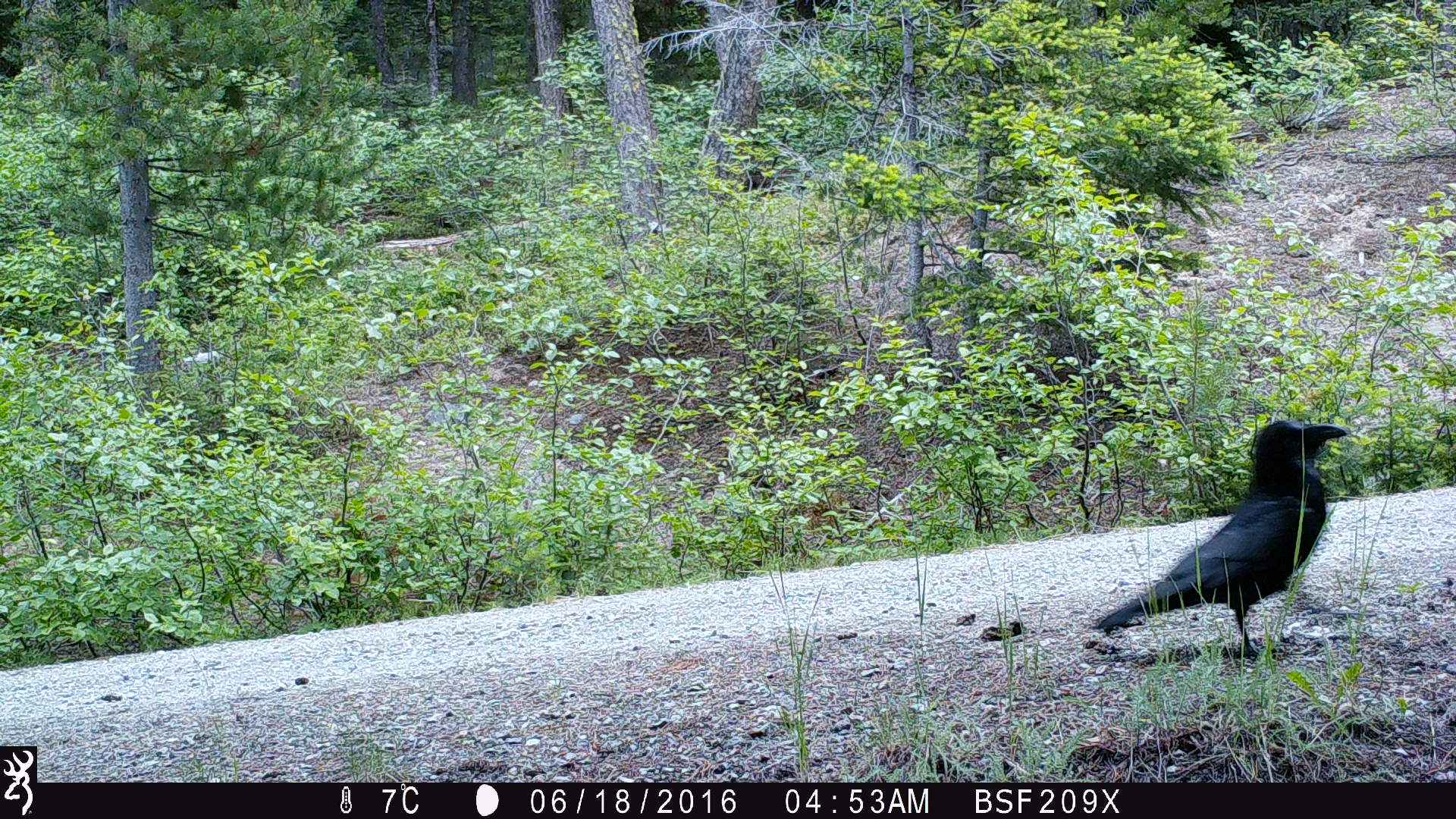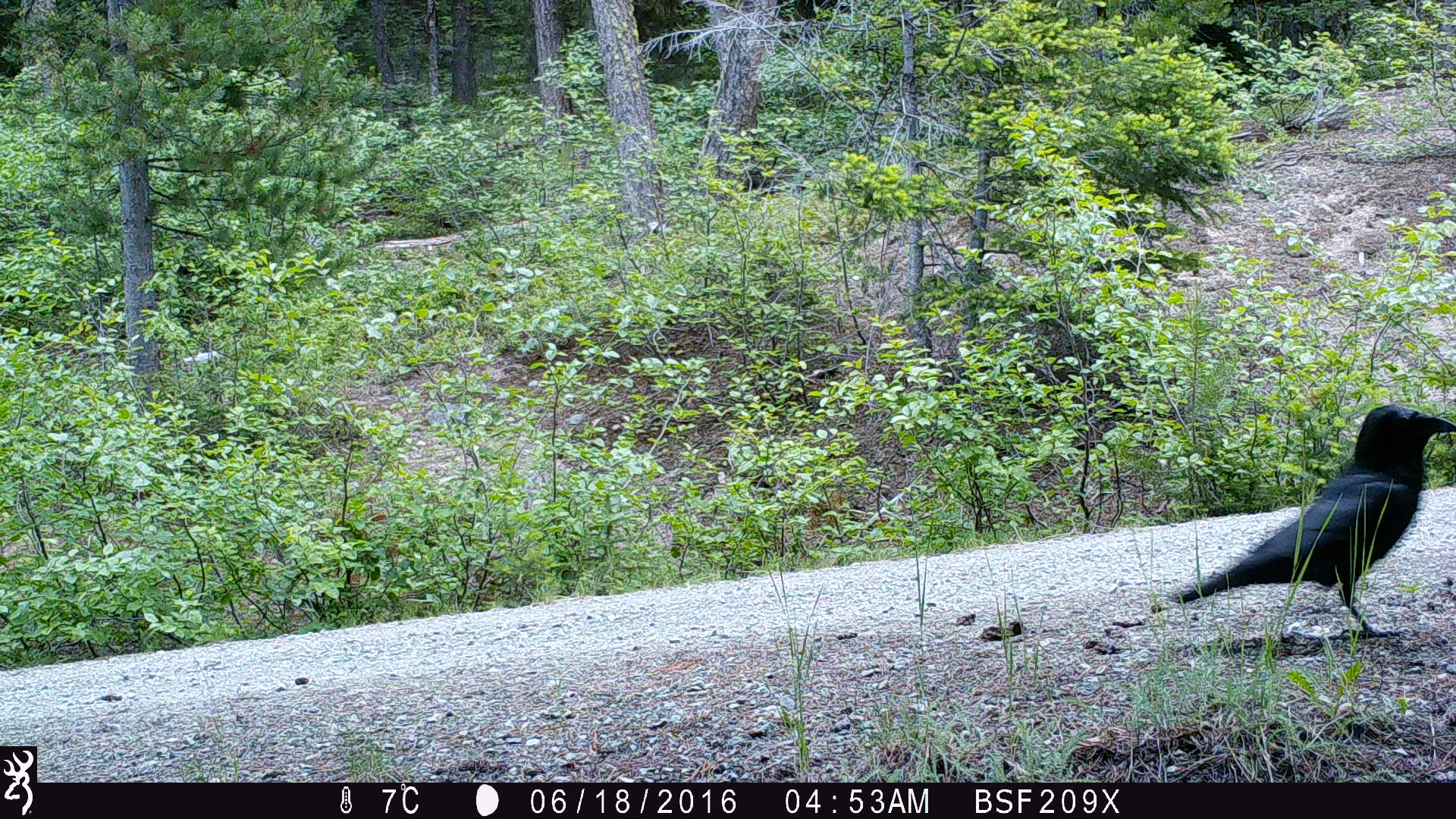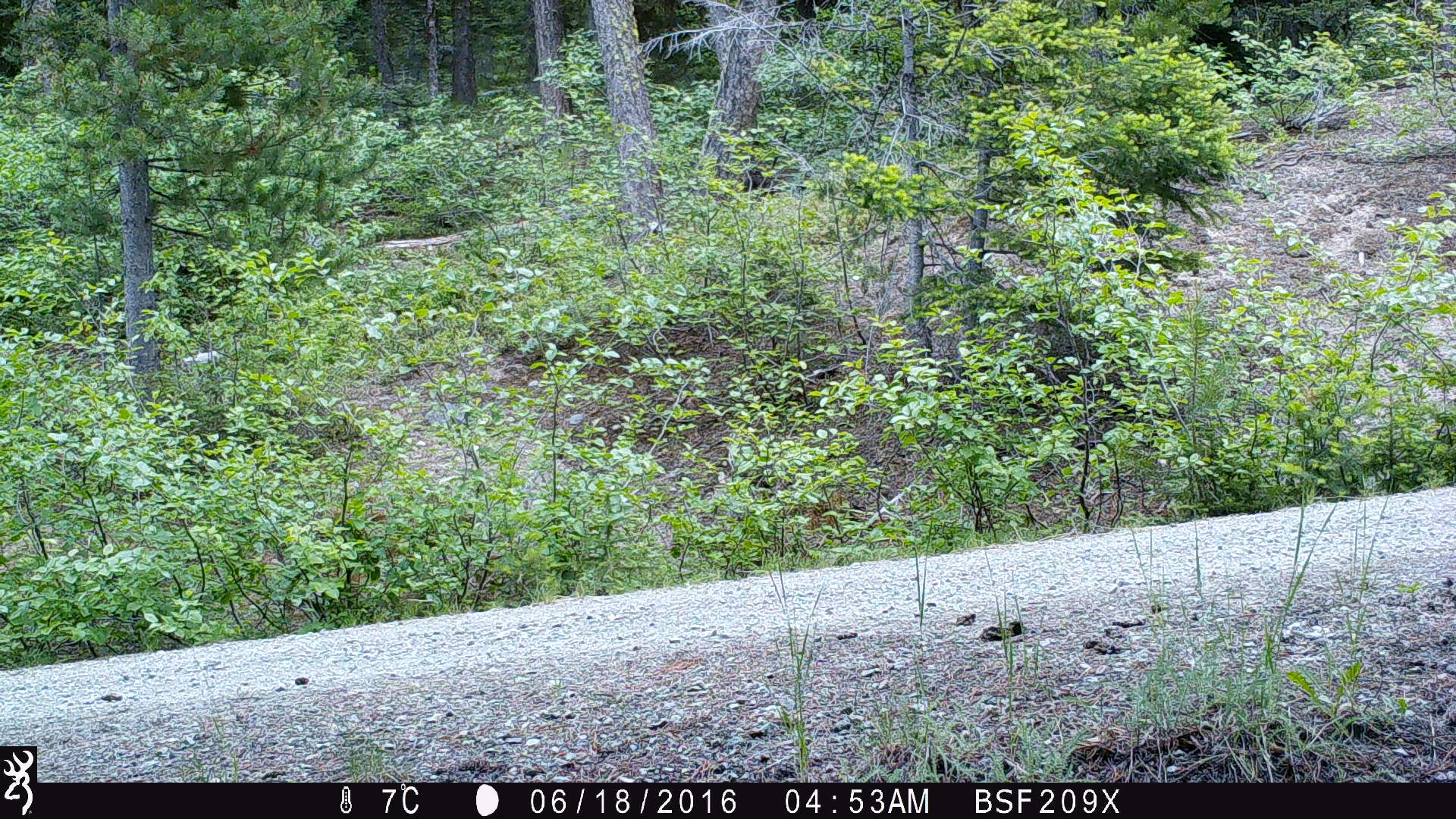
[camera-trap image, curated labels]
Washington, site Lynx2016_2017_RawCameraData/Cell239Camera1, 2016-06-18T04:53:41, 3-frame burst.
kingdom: Animalia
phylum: Chordata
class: Aves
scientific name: Aves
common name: birds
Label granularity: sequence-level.